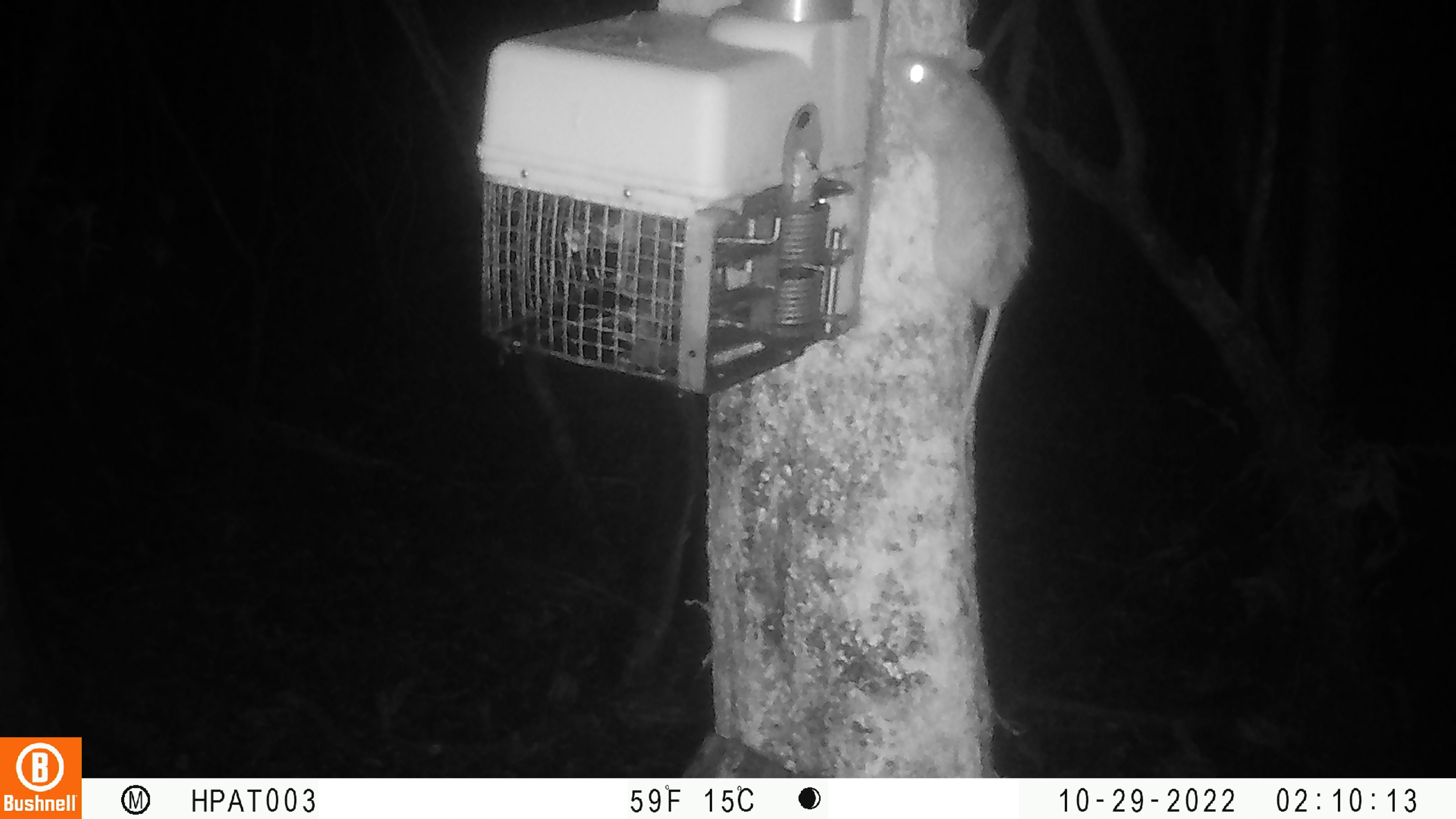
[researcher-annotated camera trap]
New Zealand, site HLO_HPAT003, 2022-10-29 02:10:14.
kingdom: Animalia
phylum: Chordata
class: Mammalia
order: Rodentia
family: Muridae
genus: Rattus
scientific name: Rattus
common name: rat